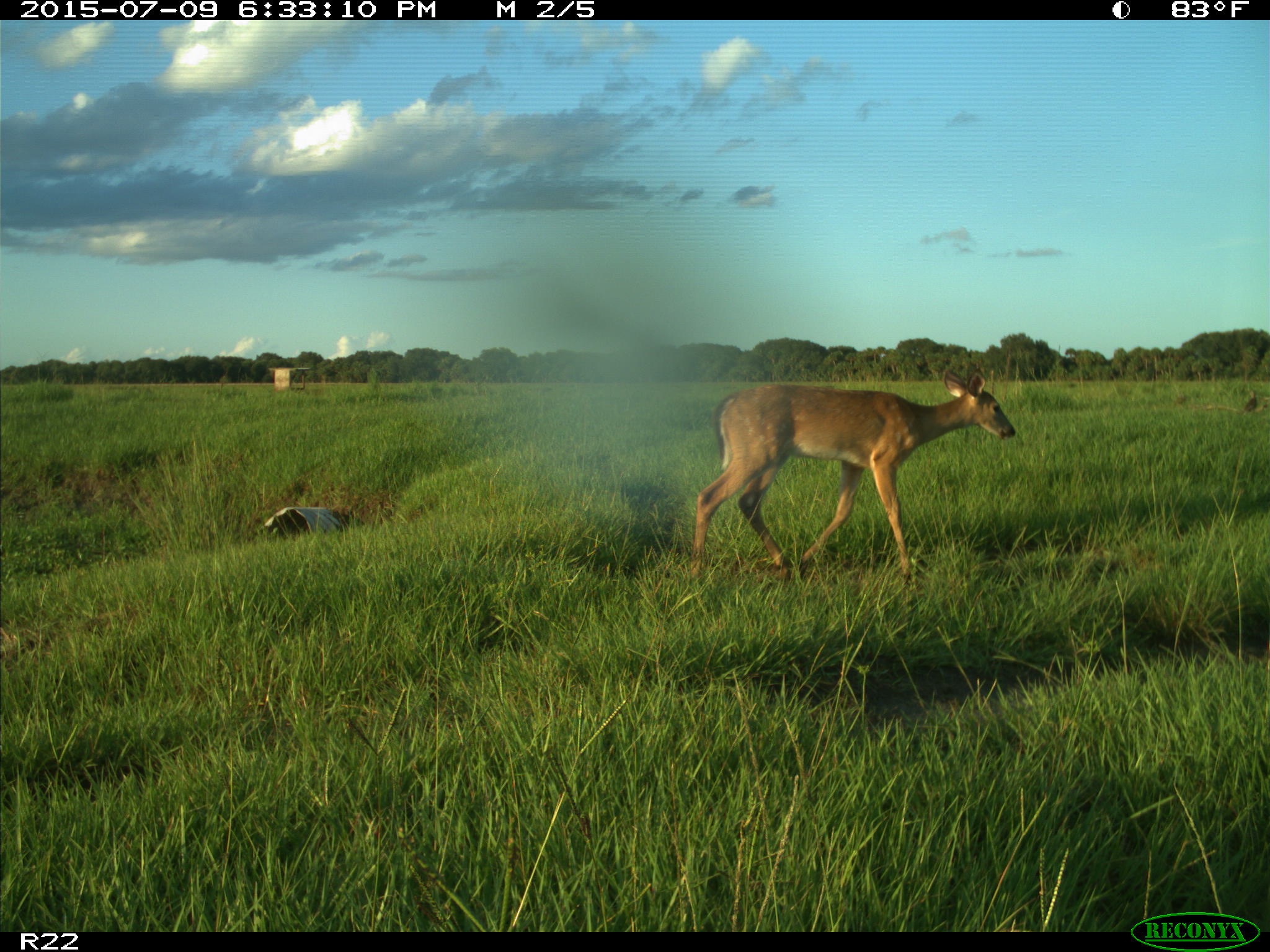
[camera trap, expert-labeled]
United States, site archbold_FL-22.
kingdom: Animalia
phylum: Chordata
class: Mammalia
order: Artiodactyla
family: Bovidae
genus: Bos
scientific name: Bos taurus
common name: domestic cow